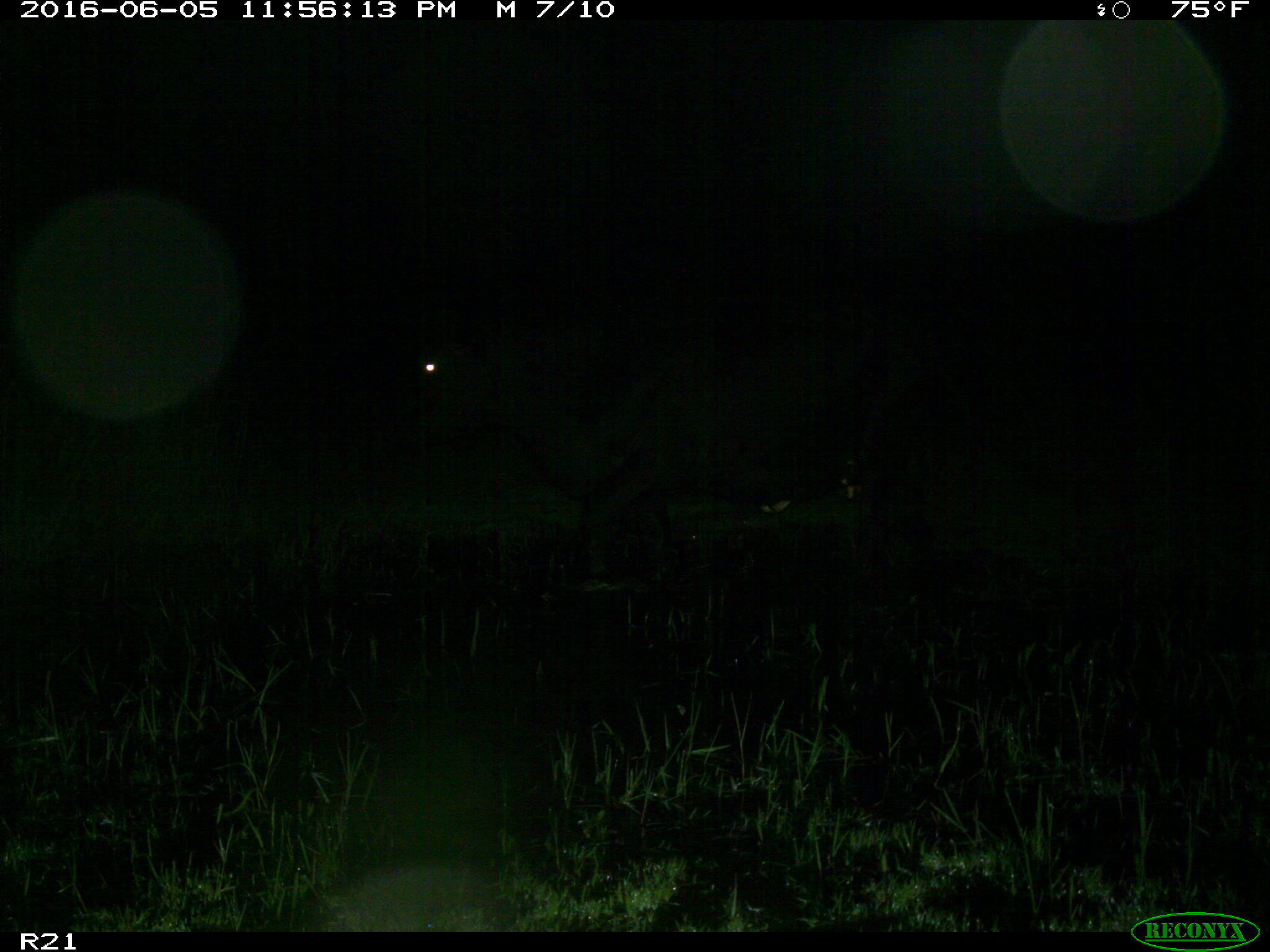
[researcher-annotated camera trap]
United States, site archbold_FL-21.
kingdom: Animalia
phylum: Chordata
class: Mammalia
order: Artiodactyla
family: Bovidae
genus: Bos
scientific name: Bos taurus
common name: domestic cow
Bos taurus (domestic cow).